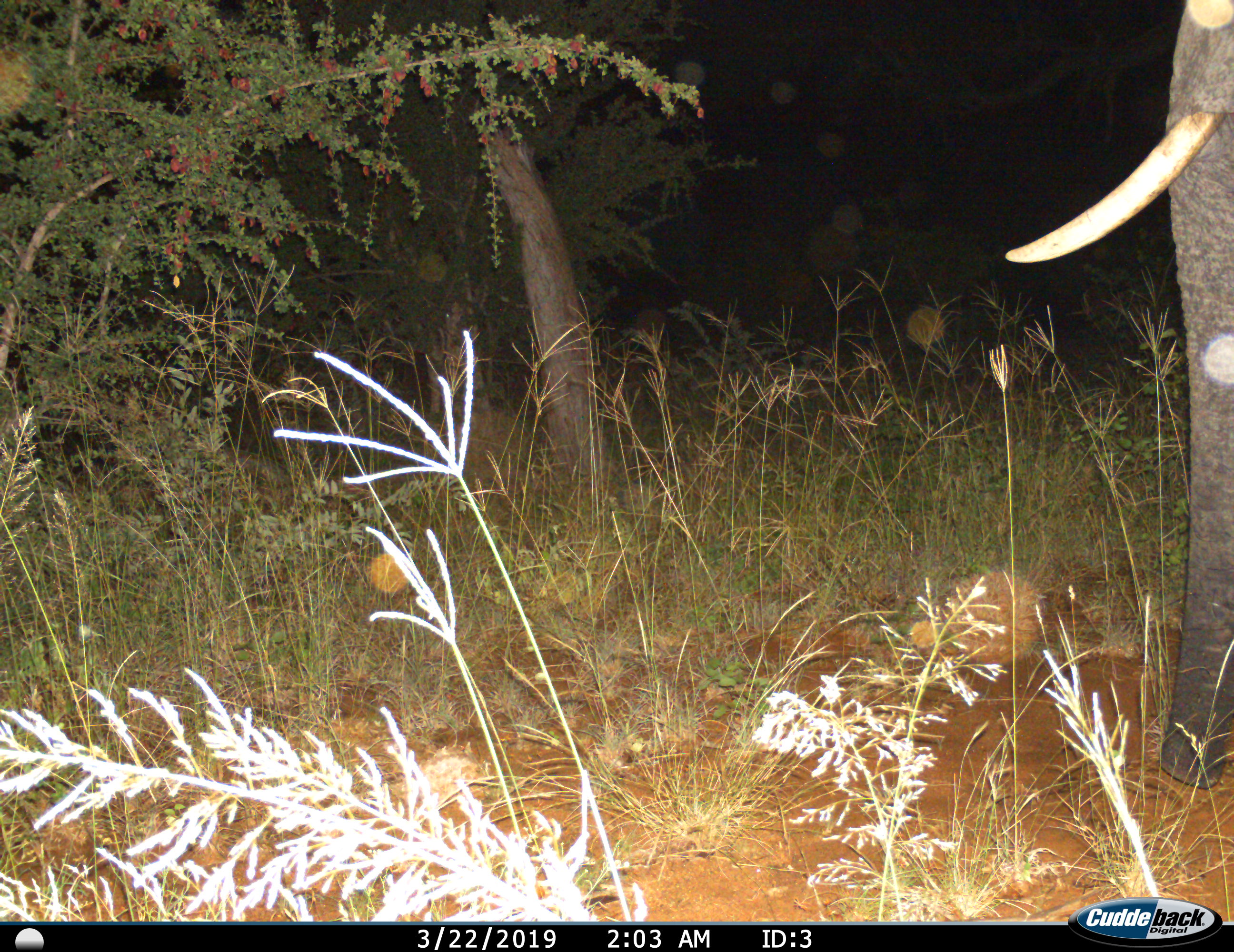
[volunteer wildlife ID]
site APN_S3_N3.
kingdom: Animalia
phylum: Chordata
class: Mammalia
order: Proboscidea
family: Elephantidae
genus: Loxodonta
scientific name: Loxodonta africana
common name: african bush elephant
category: elephant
Elephant (african bush elephant) (Loxodonta africana), count 1. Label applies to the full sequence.